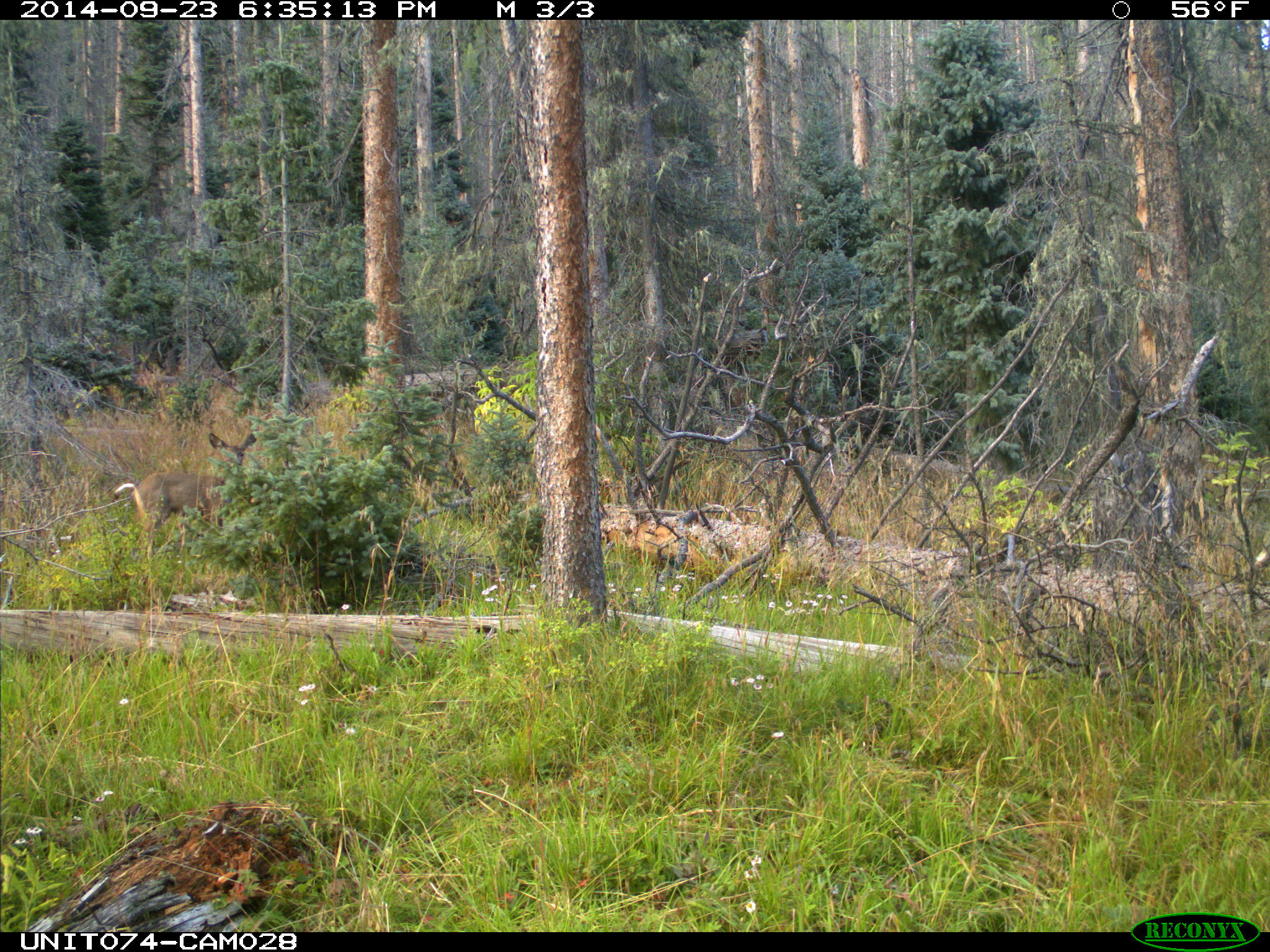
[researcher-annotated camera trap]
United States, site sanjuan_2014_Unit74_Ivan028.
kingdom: Animalia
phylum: Chordata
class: Mammalia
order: Artiodactyla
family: Cervidae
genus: Odocoileus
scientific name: Odocoileus hemionus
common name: mule deer